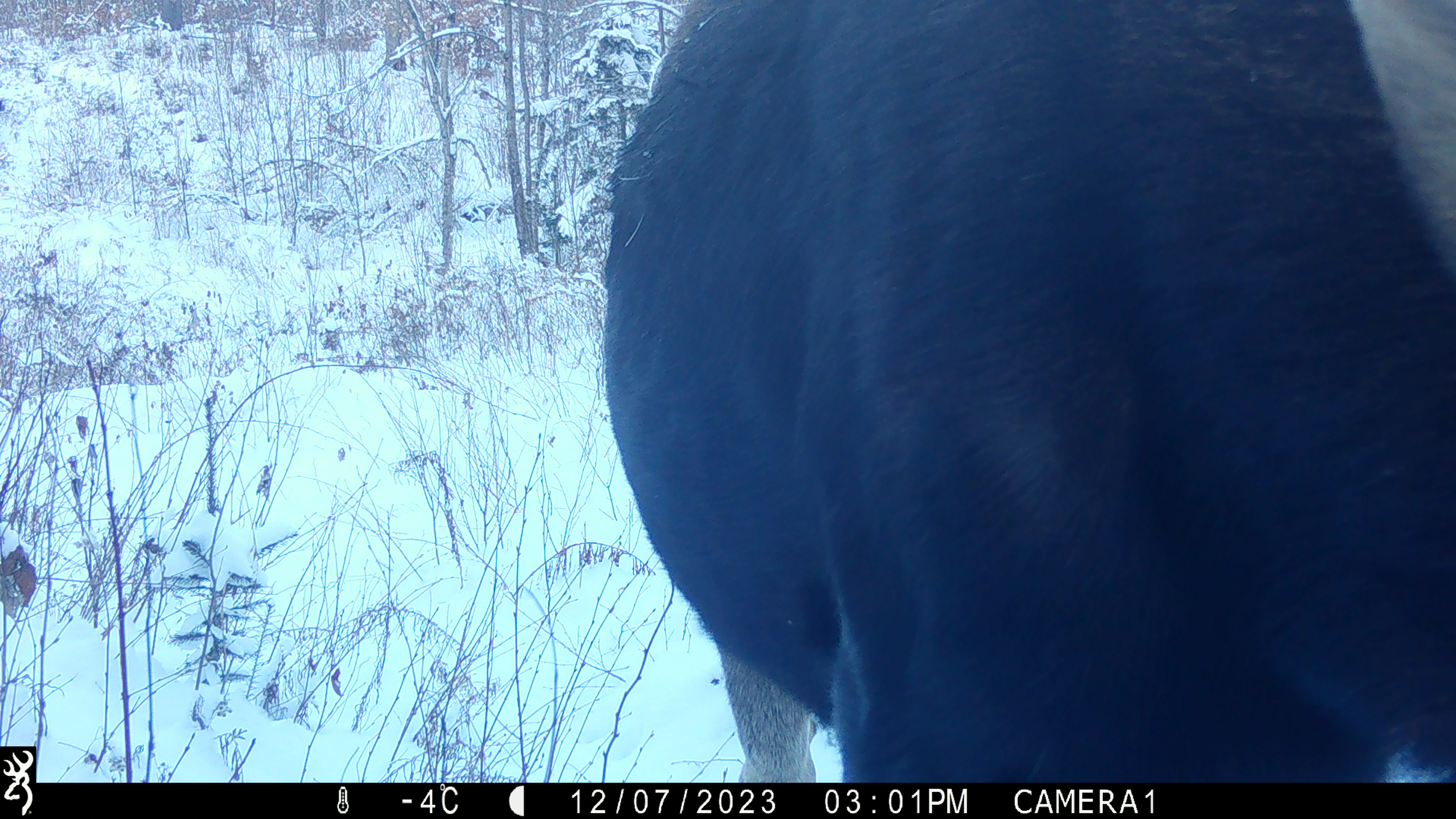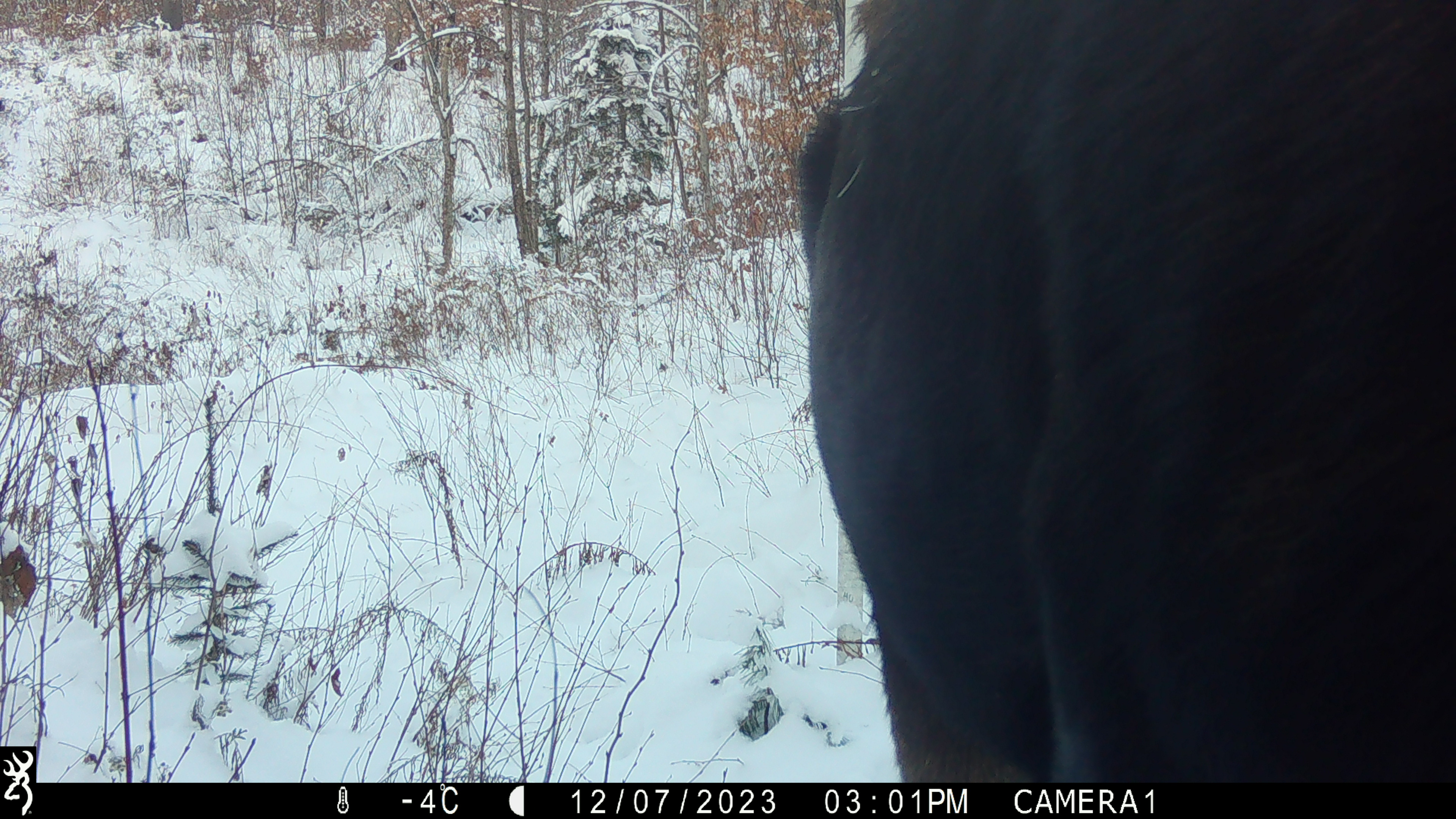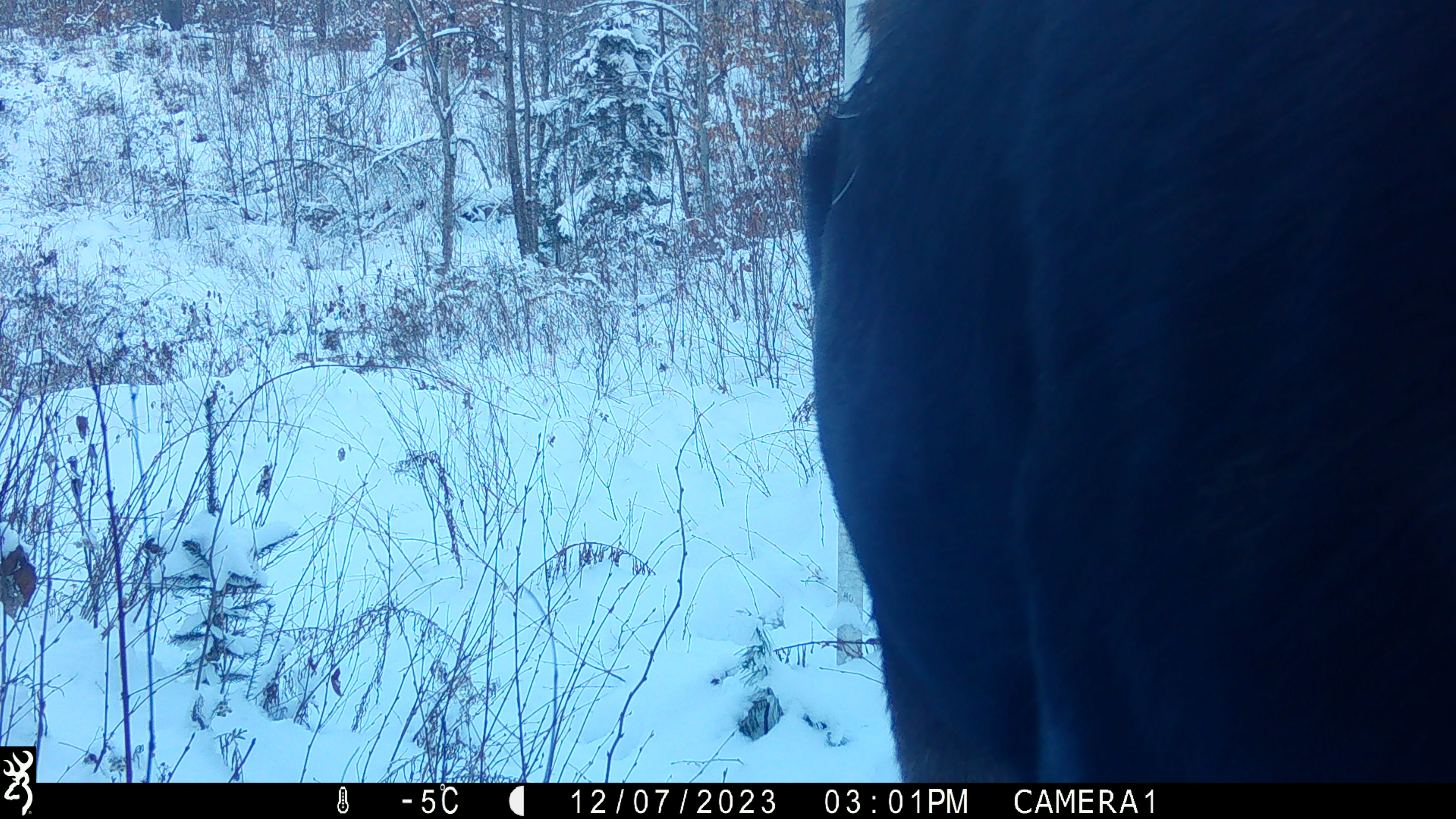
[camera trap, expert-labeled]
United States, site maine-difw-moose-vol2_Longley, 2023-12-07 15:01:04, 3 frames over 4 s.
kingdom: Animalia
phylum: Chordata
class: Mammalia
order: Artiodactyla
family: Cervidae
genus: Alces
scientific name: Alces alces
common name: moose